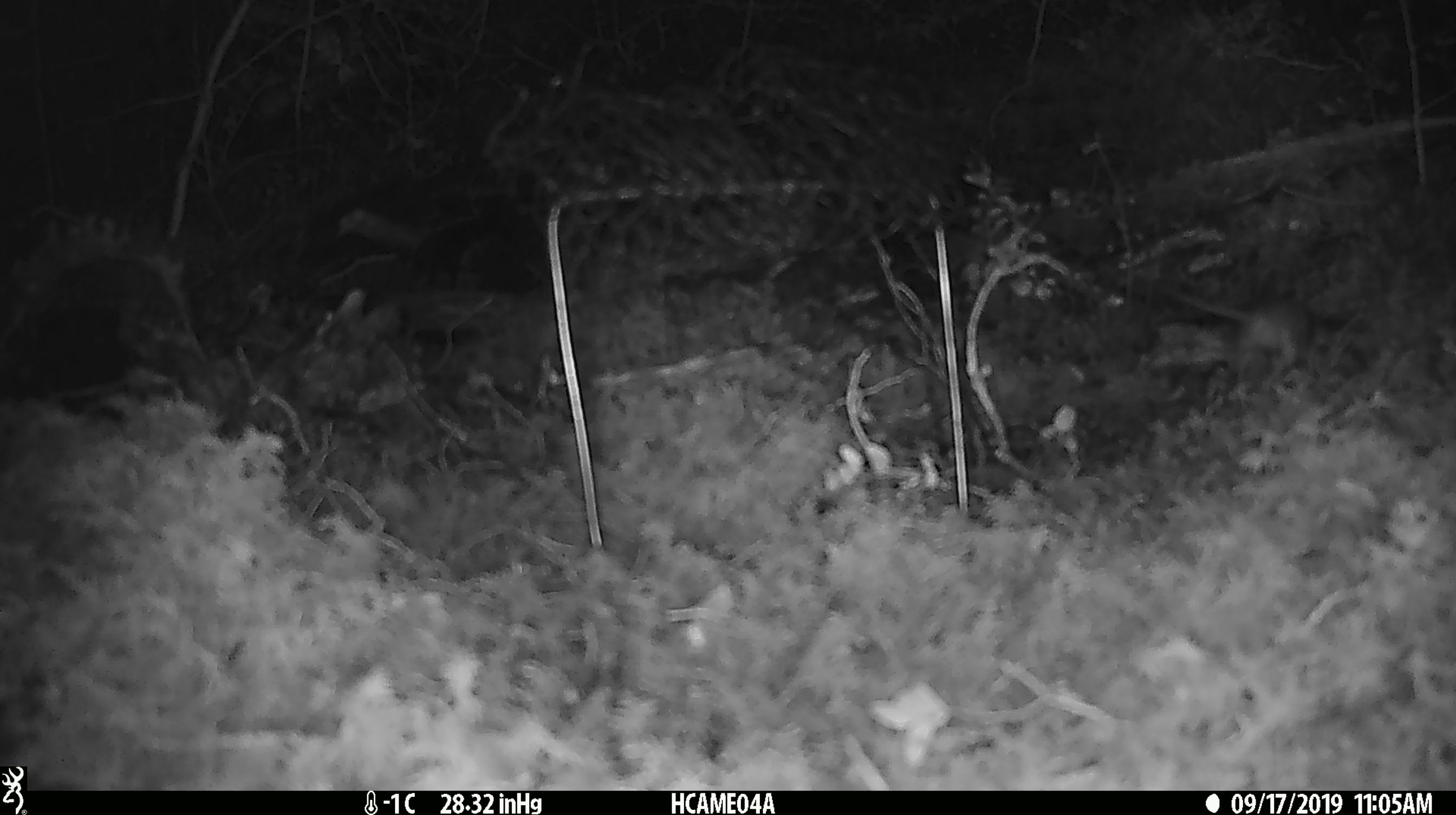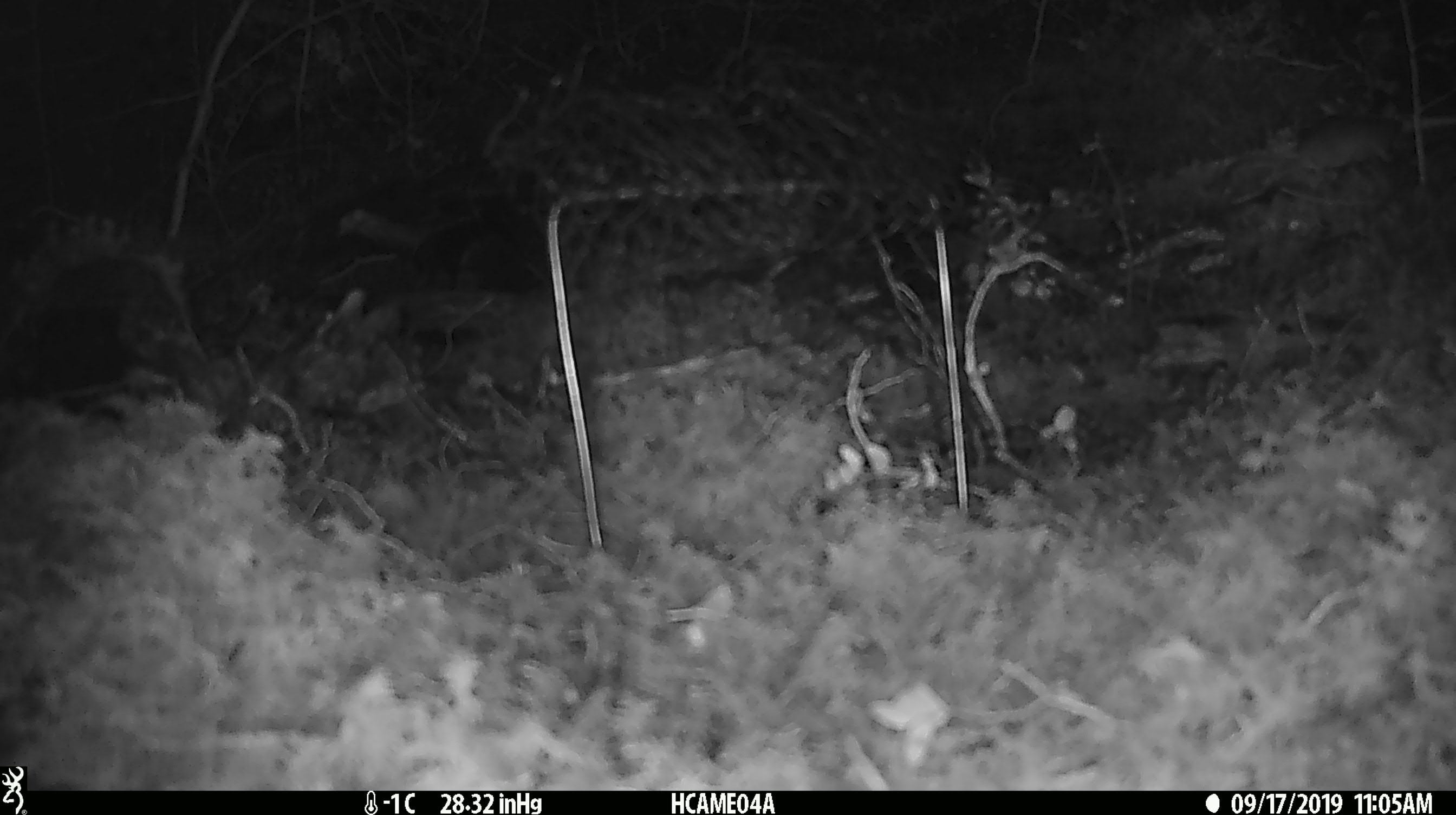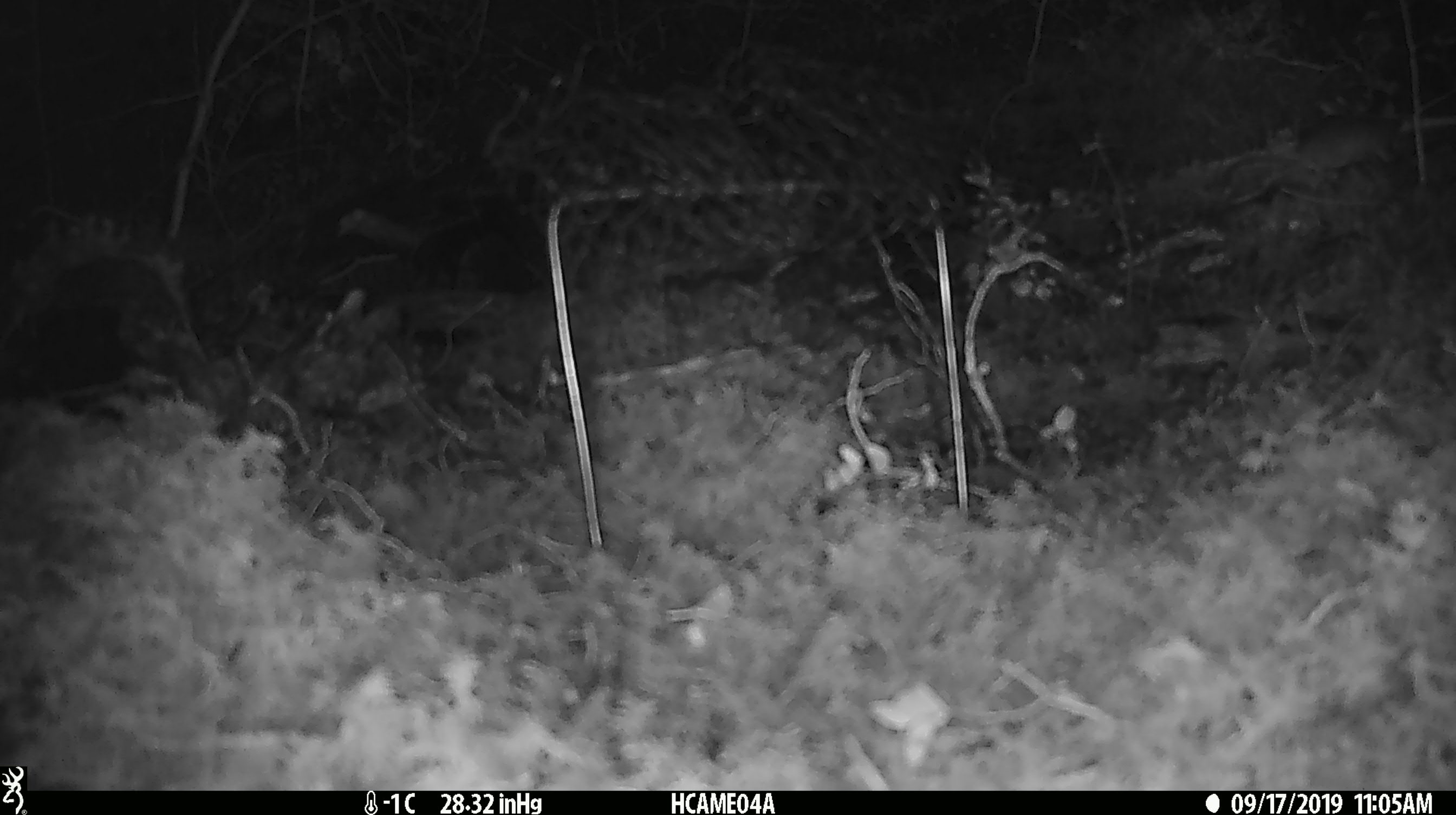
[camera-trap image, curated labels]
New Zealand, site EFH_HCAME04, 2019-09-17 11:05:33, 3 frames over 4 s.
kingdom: Animalia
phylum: Chordata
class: Mammalia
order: Rodentia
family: Muridae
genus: Mus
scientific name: Mus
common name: mouse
Mouse (Mus).